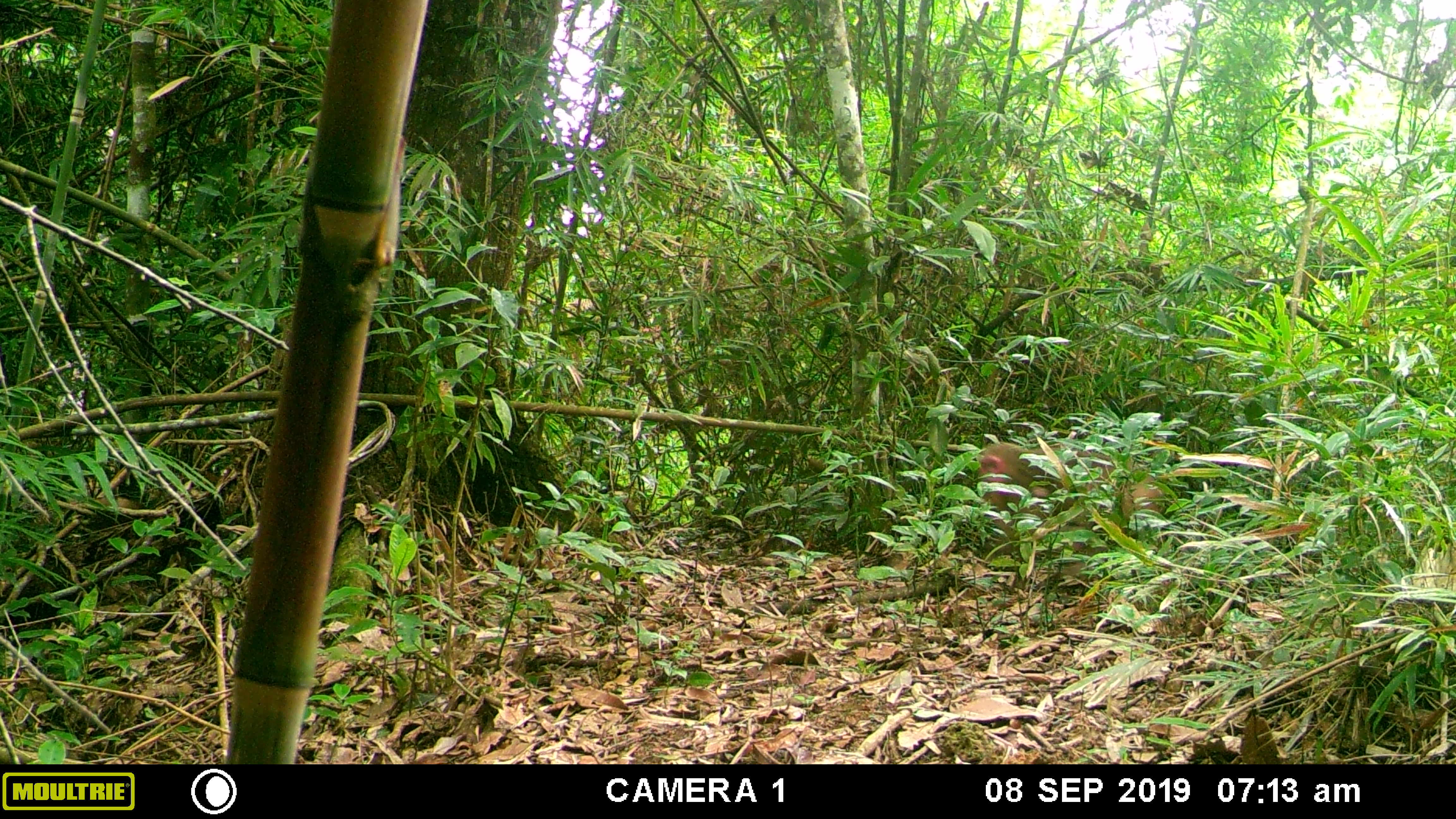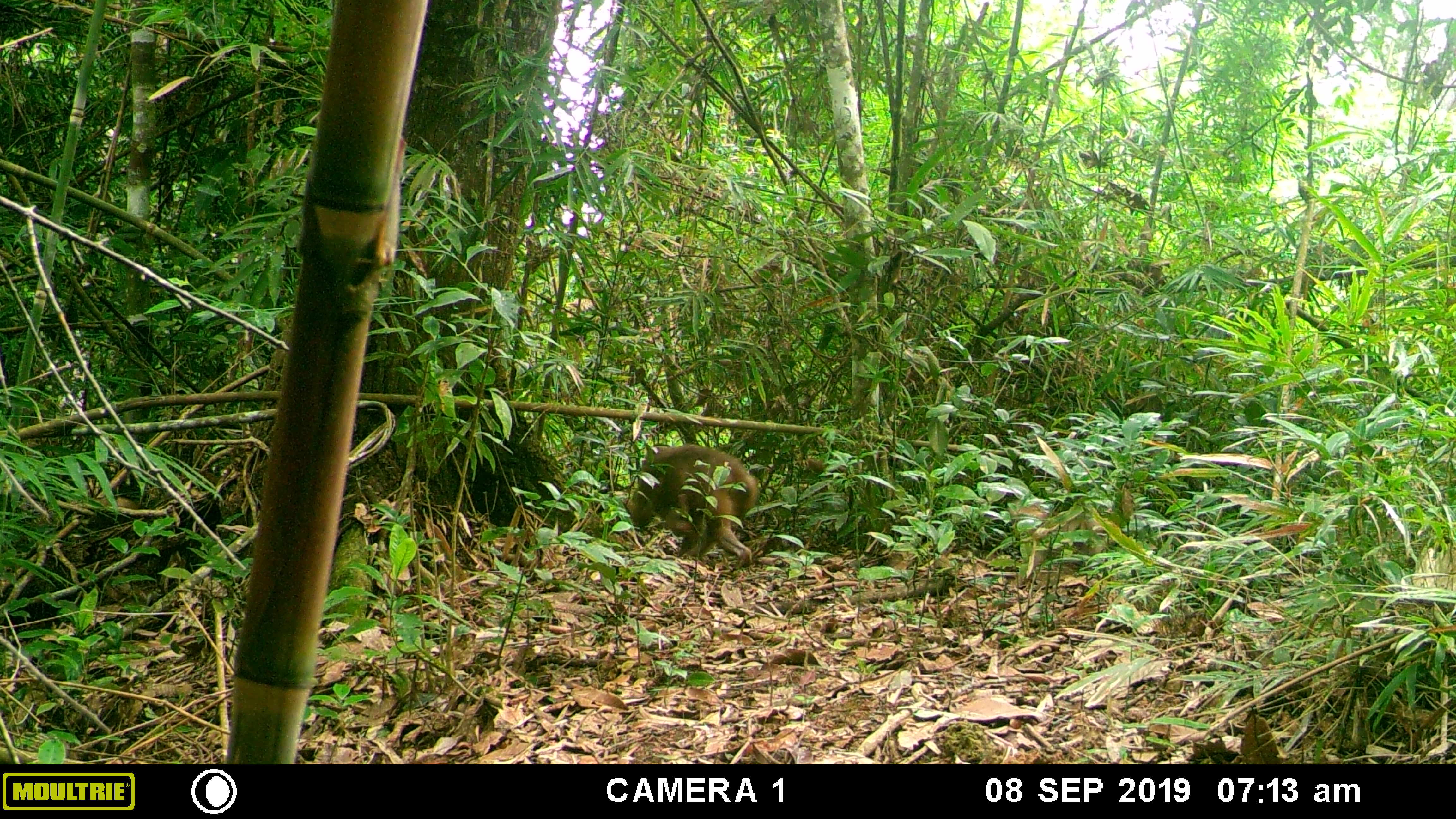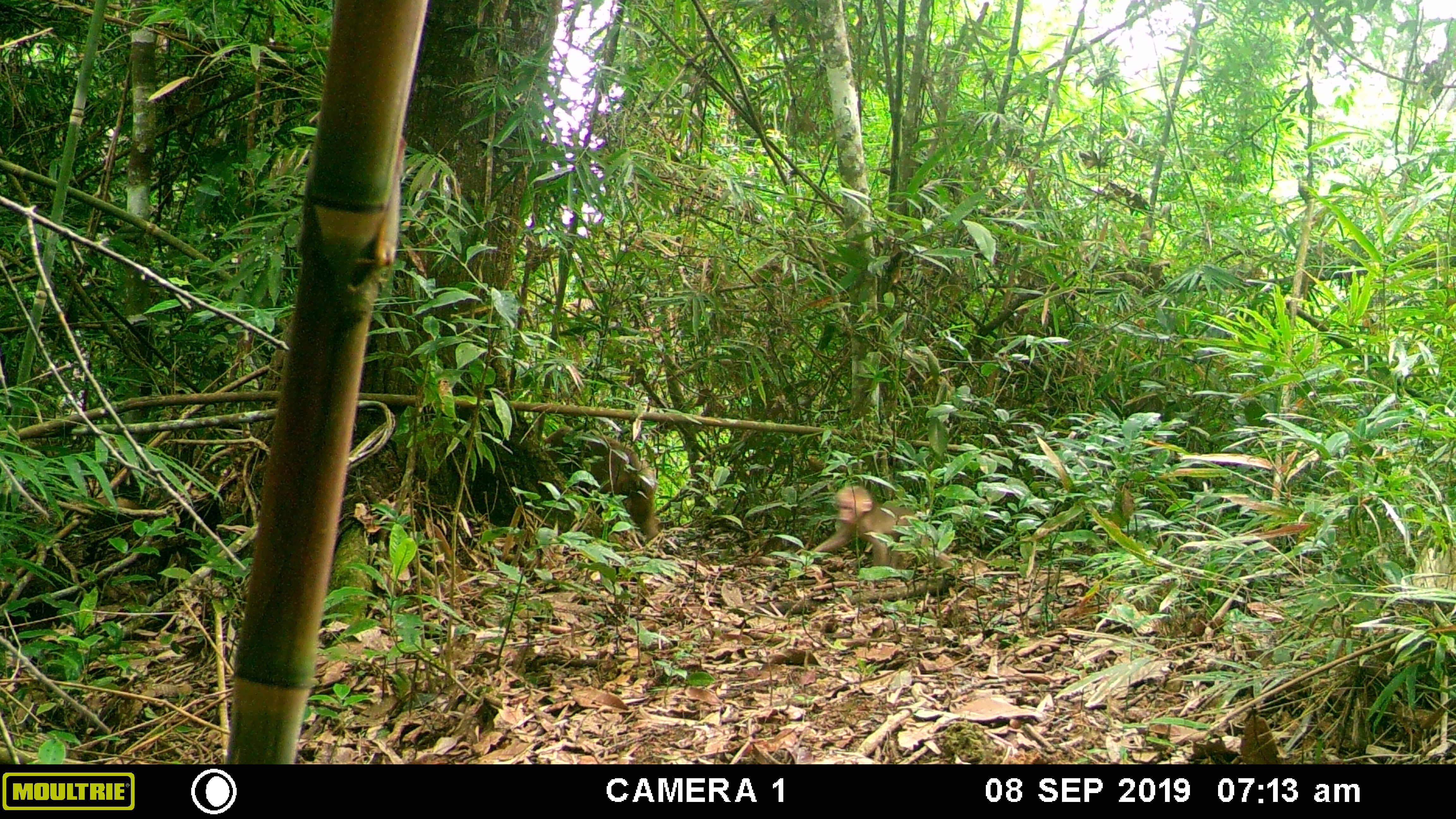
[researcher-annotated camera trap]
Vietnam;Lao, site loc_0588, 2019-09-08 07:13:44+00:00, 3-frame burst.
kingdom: Animalia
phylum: Chordata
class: Mammalia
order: Primates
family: Cercopithecidae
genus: Macaca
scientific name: Macaca arctoides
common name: stump-tailed macaque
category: stump tailed macaque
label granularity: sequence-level